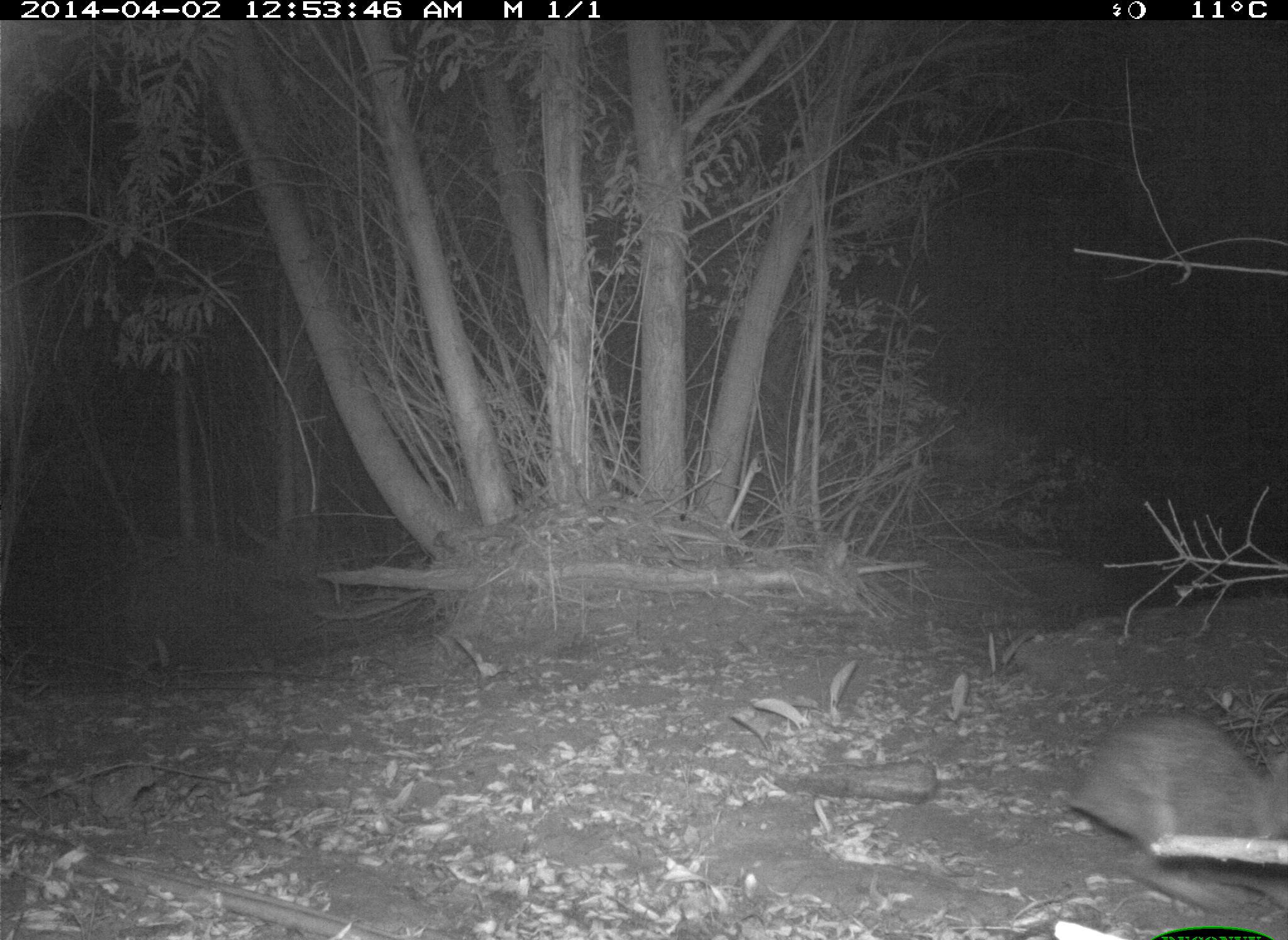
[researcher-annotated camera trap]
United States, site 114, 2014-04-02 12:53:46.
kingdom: Animalia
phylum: Chordata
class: Mammalia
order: Lagomorpha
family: Leporidae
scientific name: Leporidae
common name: rabbits and hares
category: rabbit